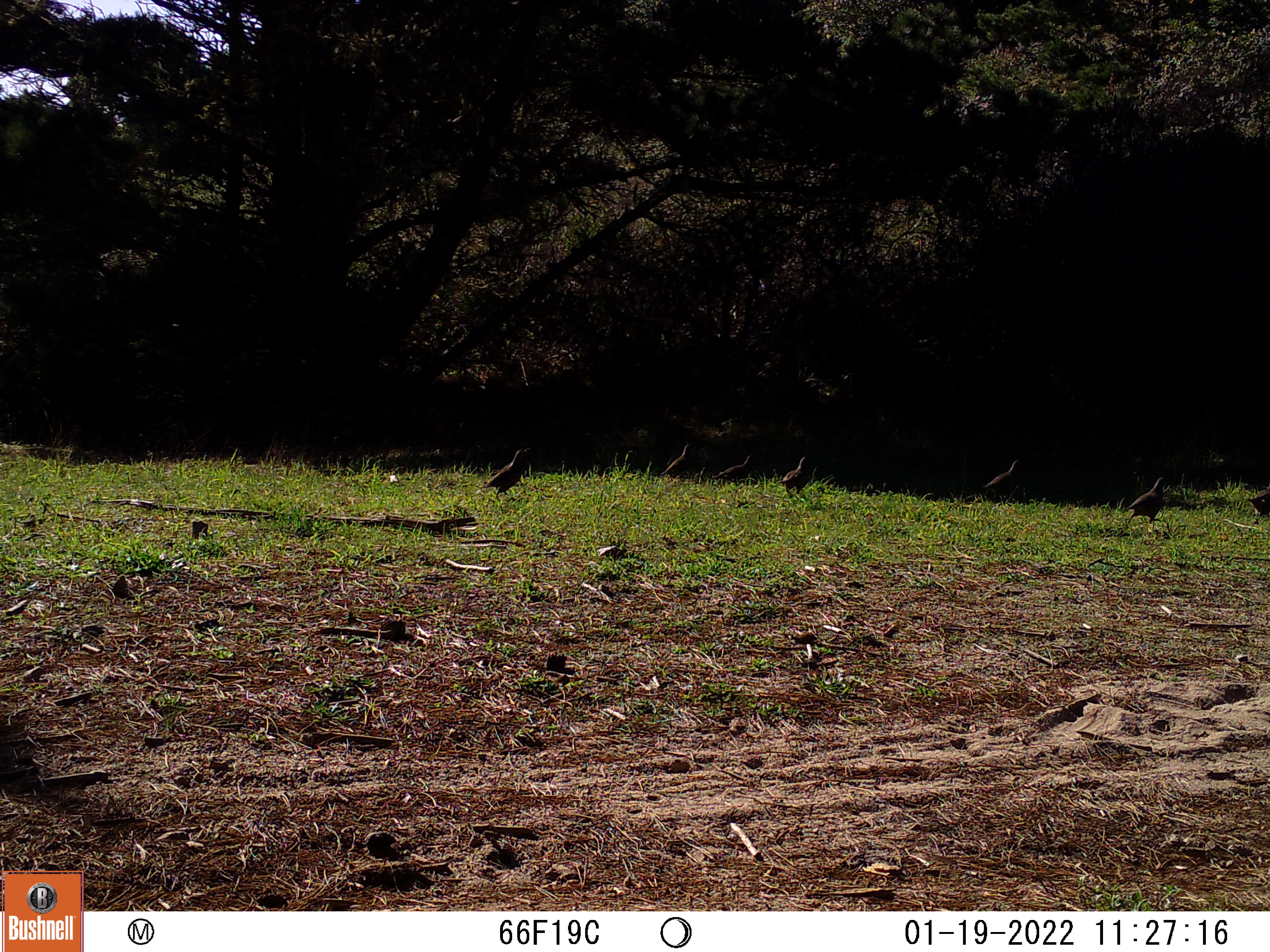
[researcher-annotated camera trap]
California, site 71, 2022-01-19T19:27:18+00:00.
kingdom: Animalia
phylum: Chordata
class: Aves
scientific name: Aves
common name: bird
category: unknown bird